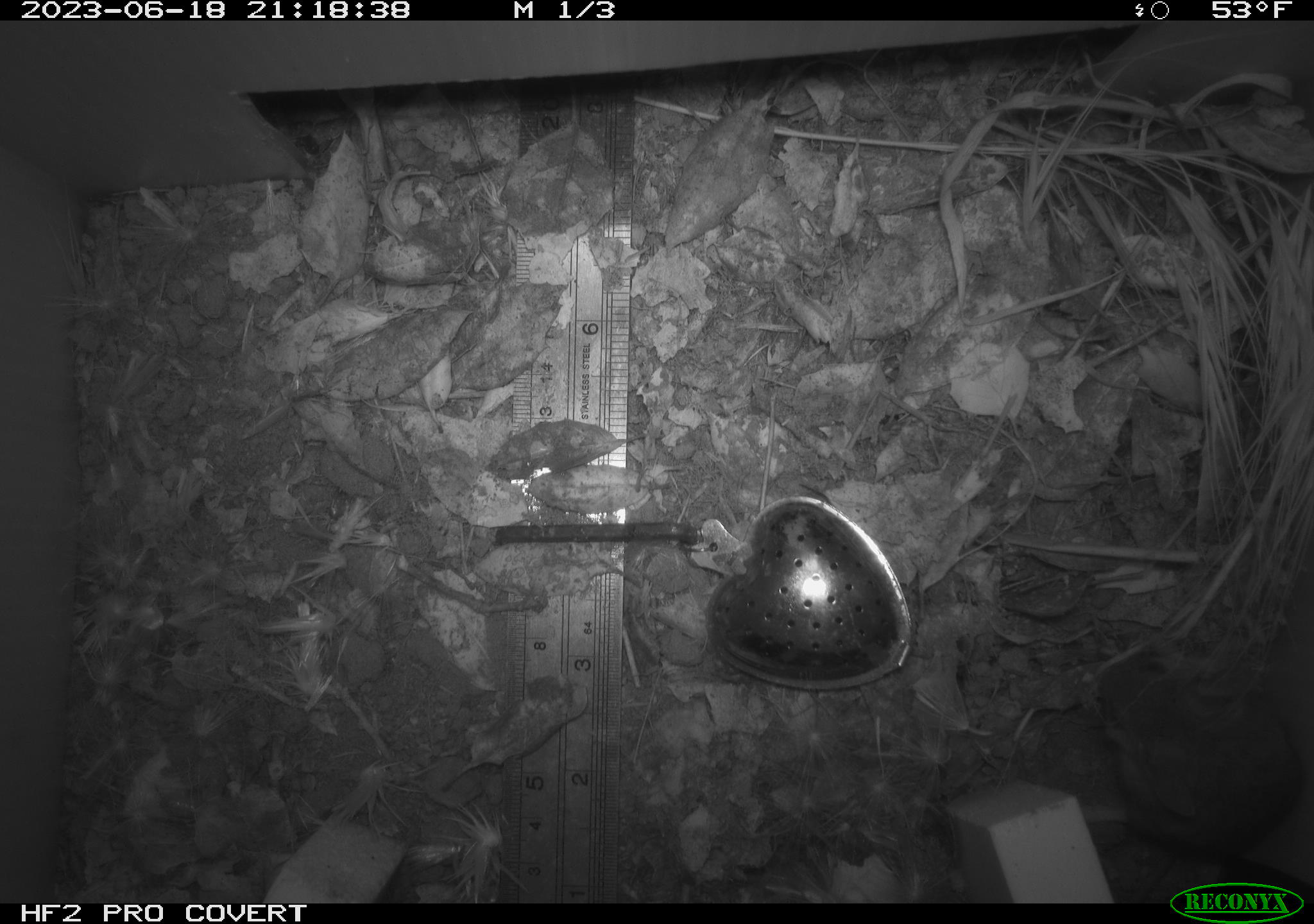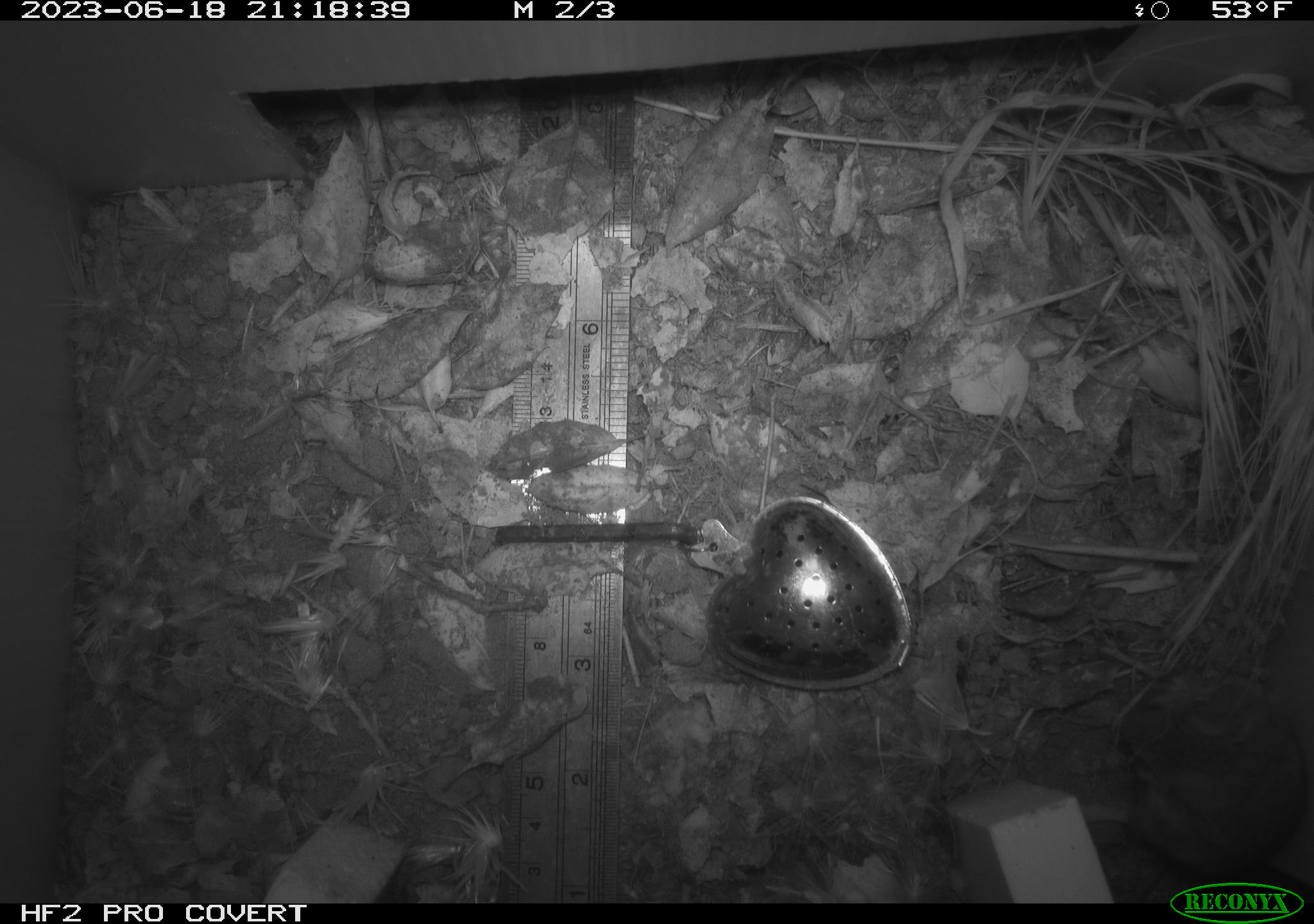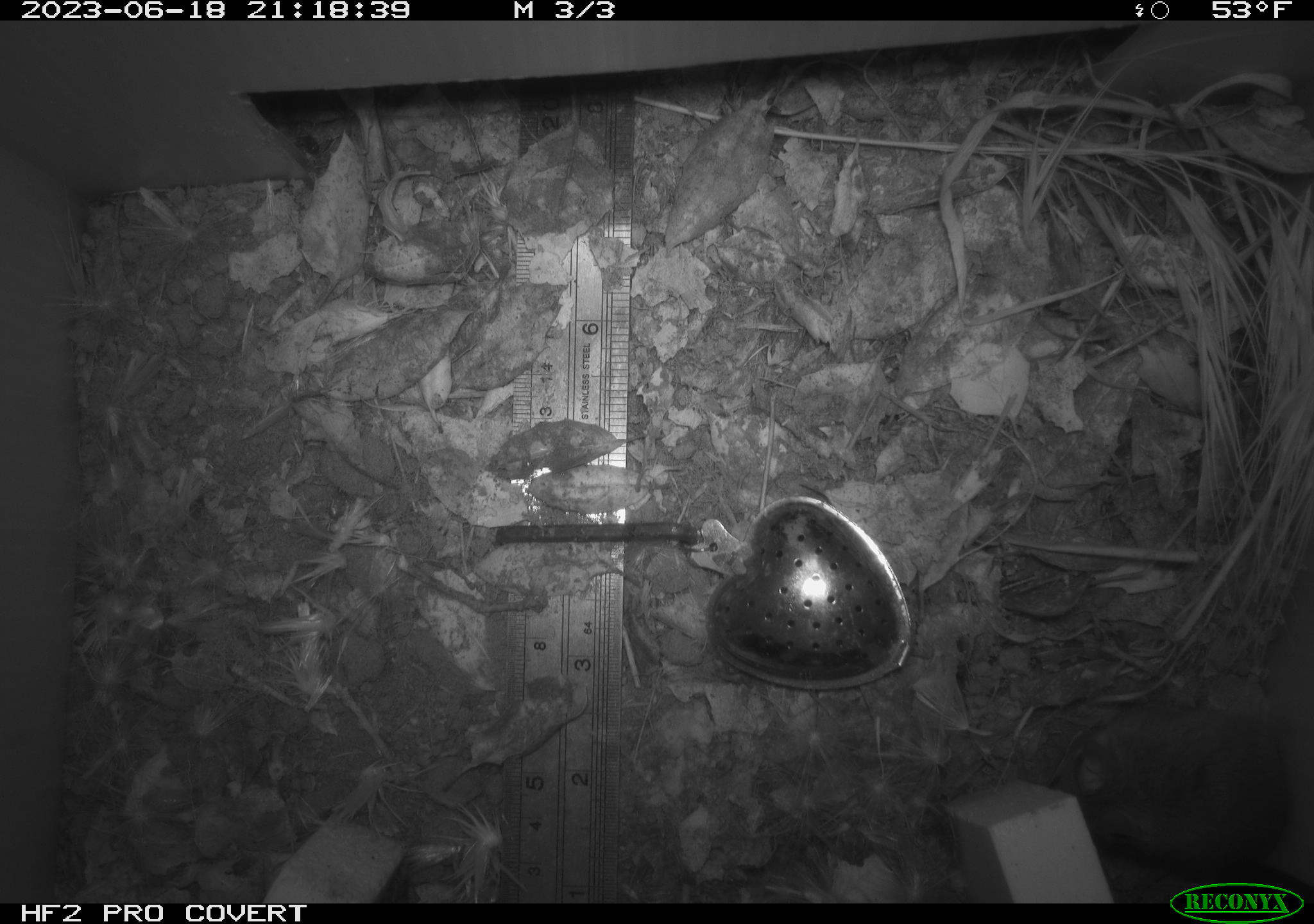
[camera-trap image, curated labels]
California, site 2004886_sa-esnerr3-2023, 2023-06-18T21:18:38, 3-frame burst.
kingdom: Animalia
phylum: Chordata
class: Mammalia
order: Rodentia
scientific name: Rodentia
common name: mouse species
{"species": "mouse species (Rodentia)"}